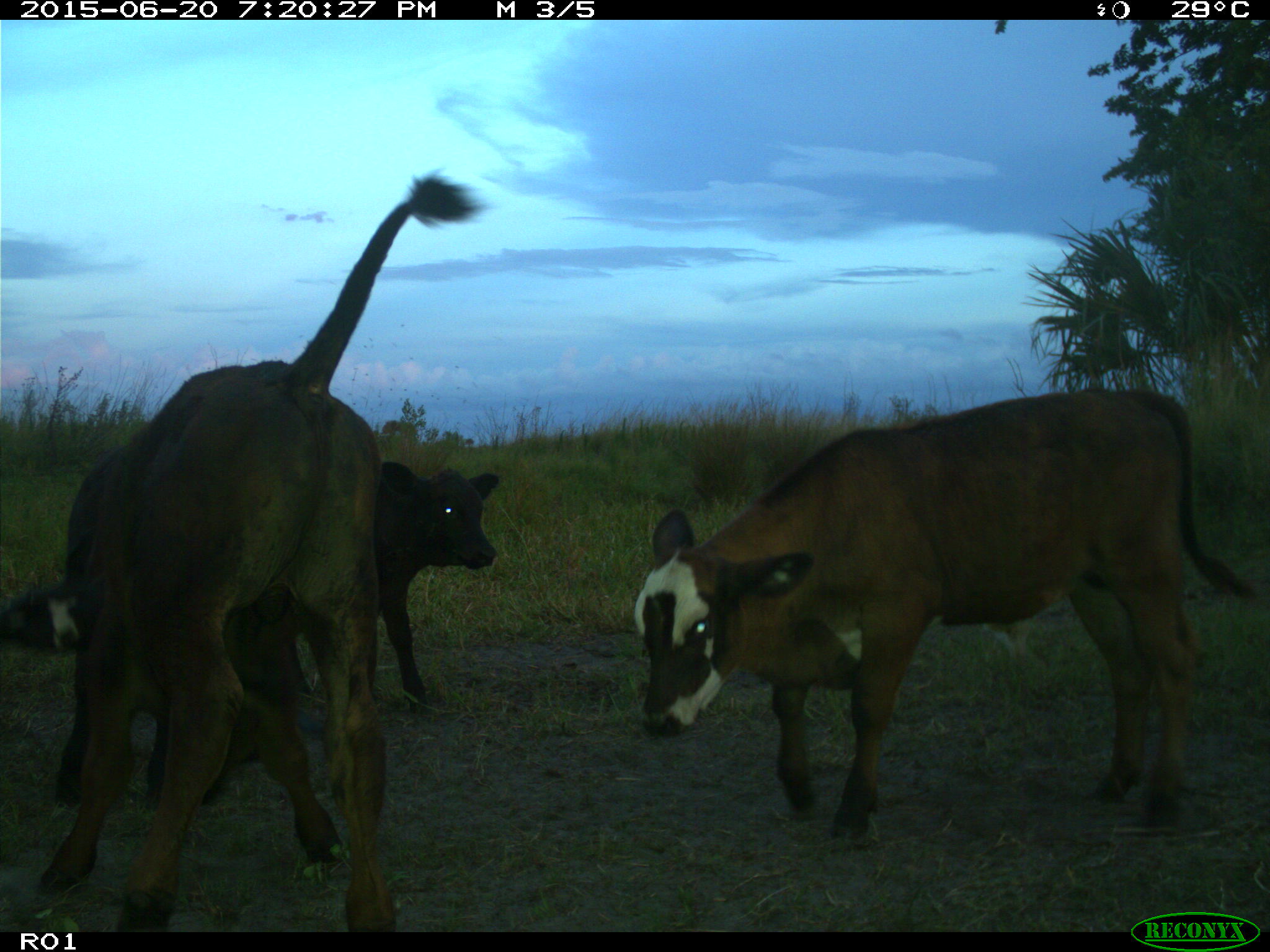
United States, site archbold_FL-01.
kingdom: Animalia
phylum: Chordata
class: Mammalia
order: Artiodactyla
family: Bovidae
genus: Bos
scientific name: Bos taurus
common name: domestic cow